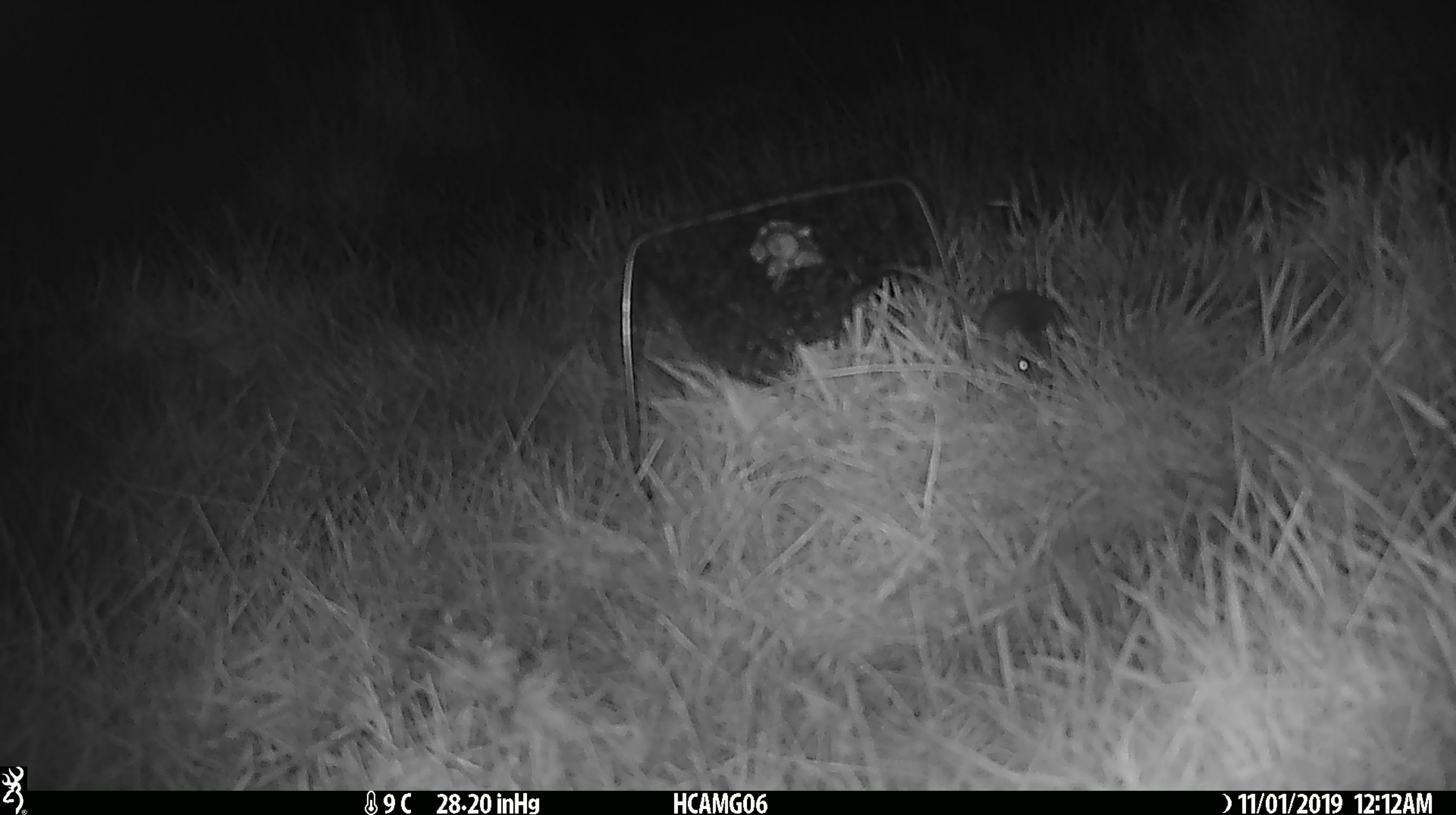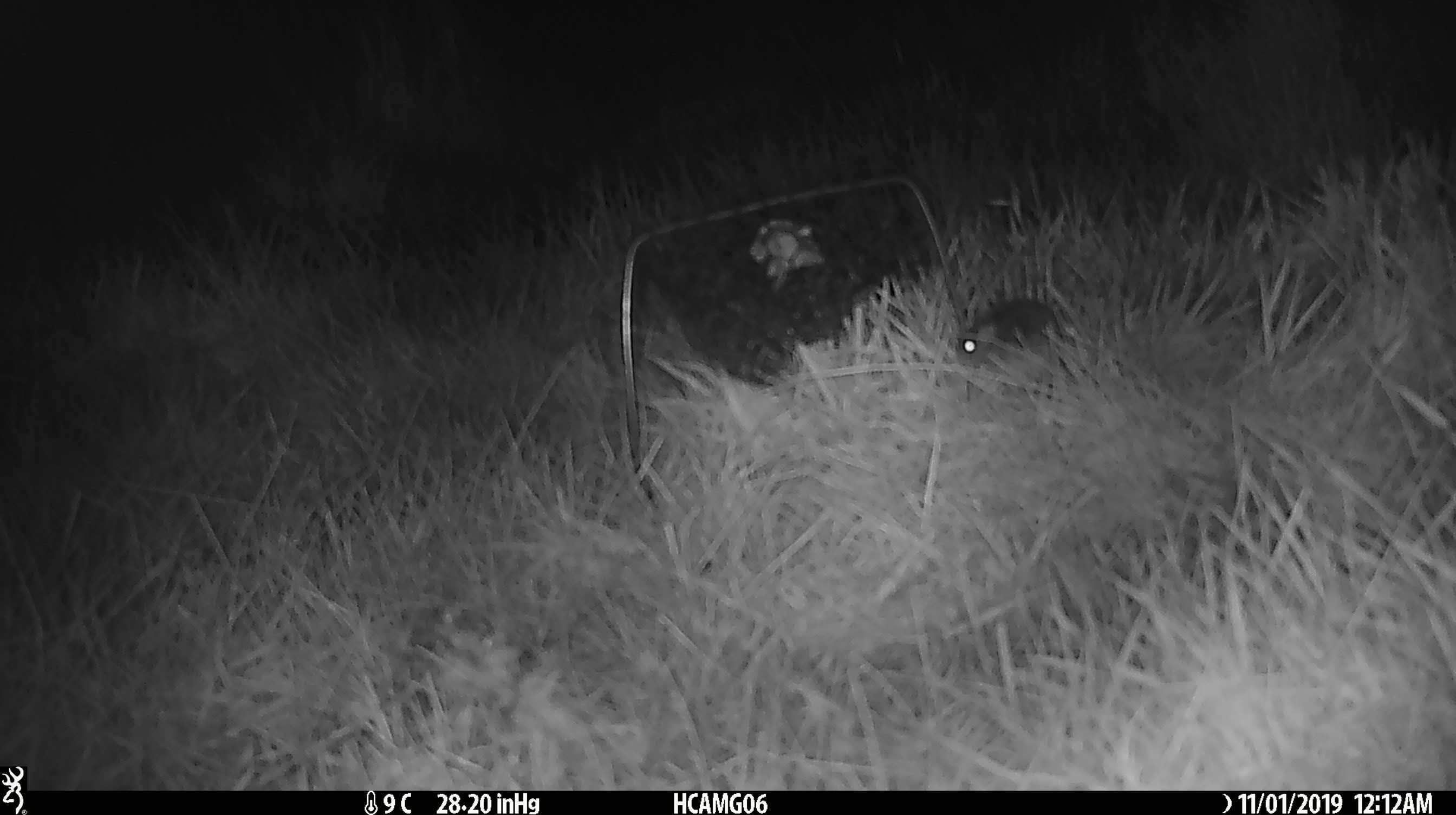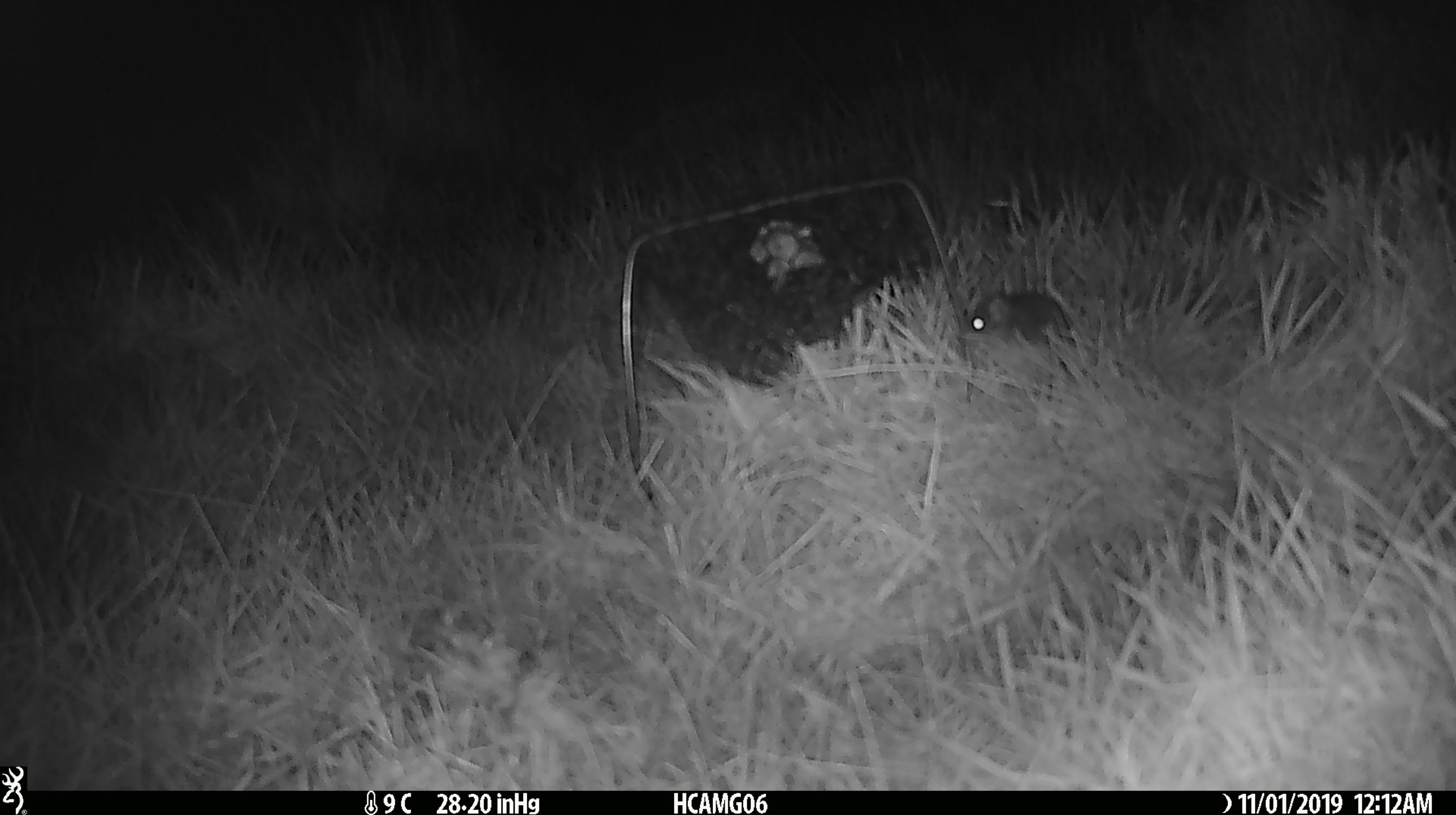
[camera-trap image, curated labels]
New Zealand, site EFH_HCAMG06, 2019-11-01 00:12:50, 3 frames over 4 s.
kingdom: Animalia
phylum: Chordata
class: Mammalia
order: Rodentia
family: Muridae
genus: Mus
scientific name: Mus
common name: mouse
Mouse (Mus).